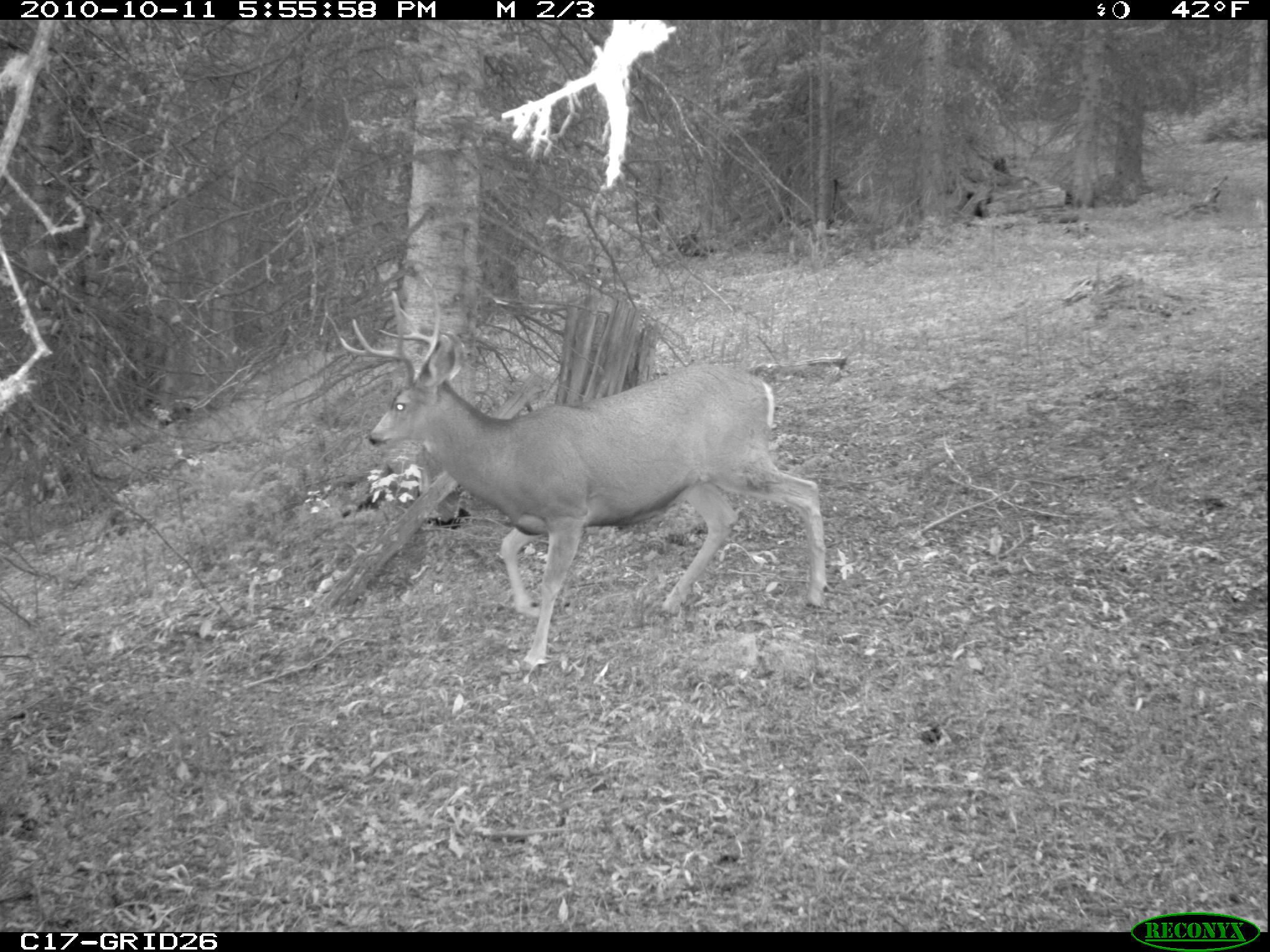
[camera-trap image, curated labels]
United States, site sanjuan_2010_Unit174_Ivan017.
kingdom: Animalia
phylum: Chordata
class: Mammalia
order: Artiodactyla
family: Cervidae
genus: Odocoileus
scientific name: Odocoileus hemionus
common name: mule deer